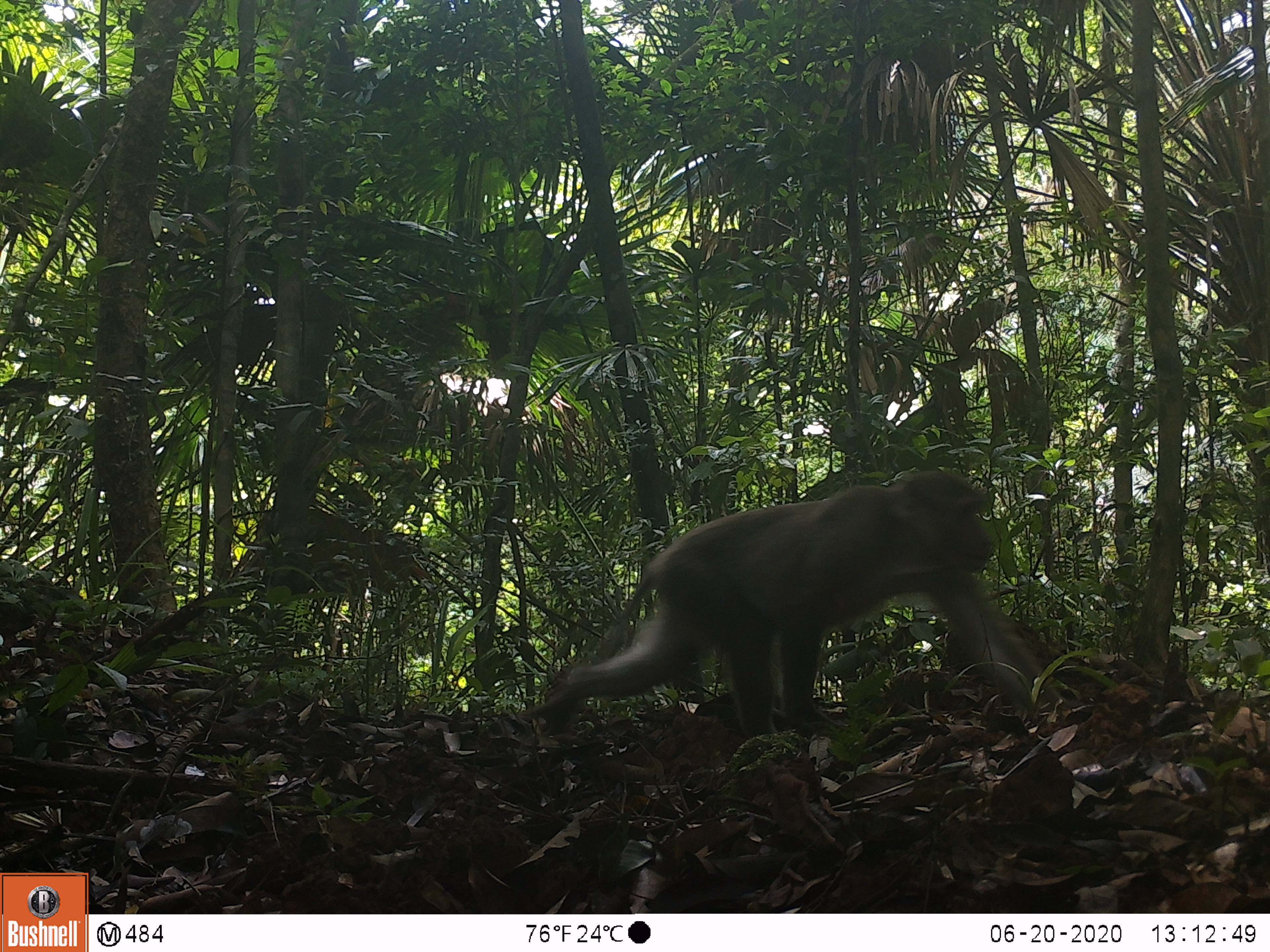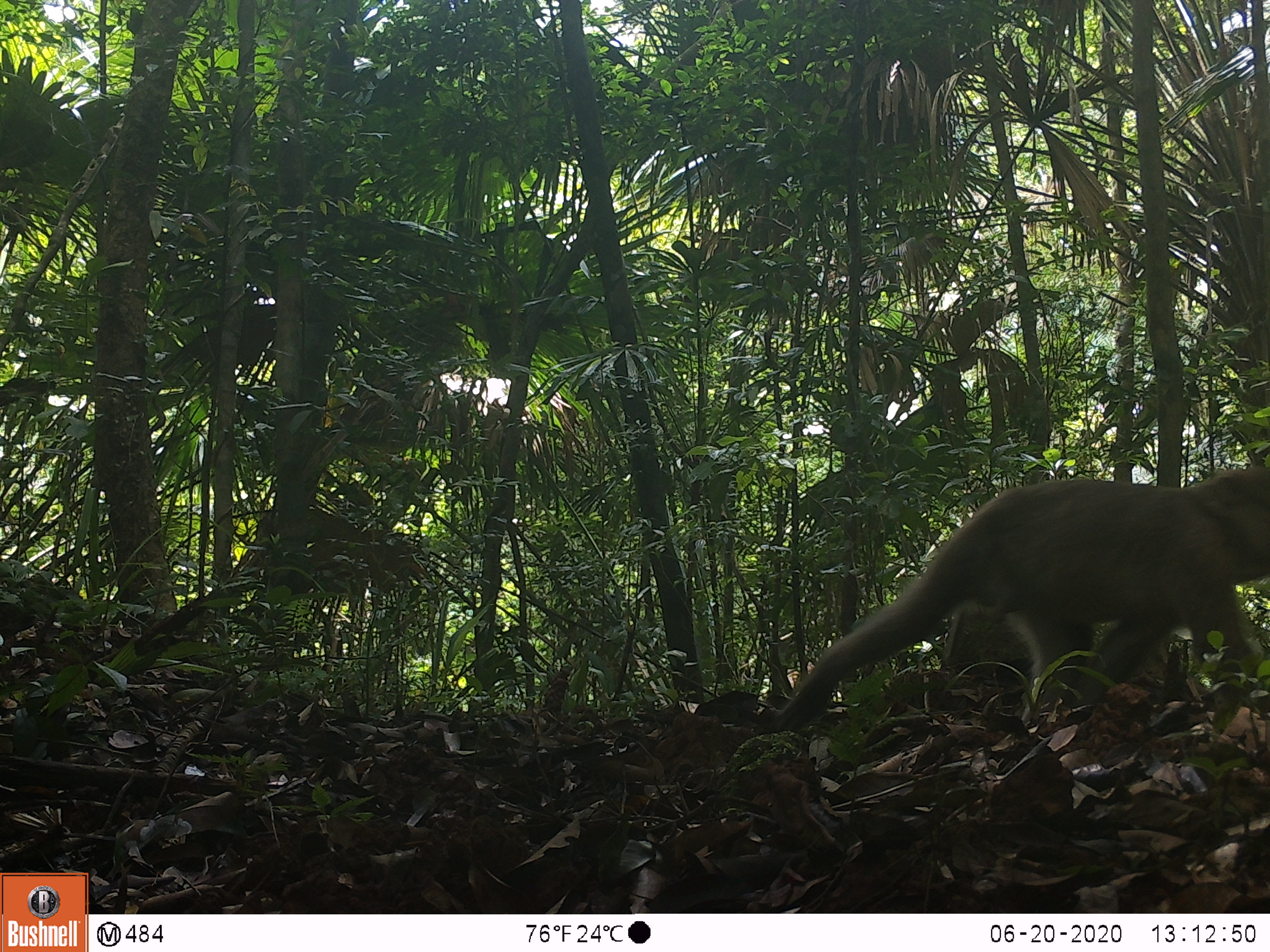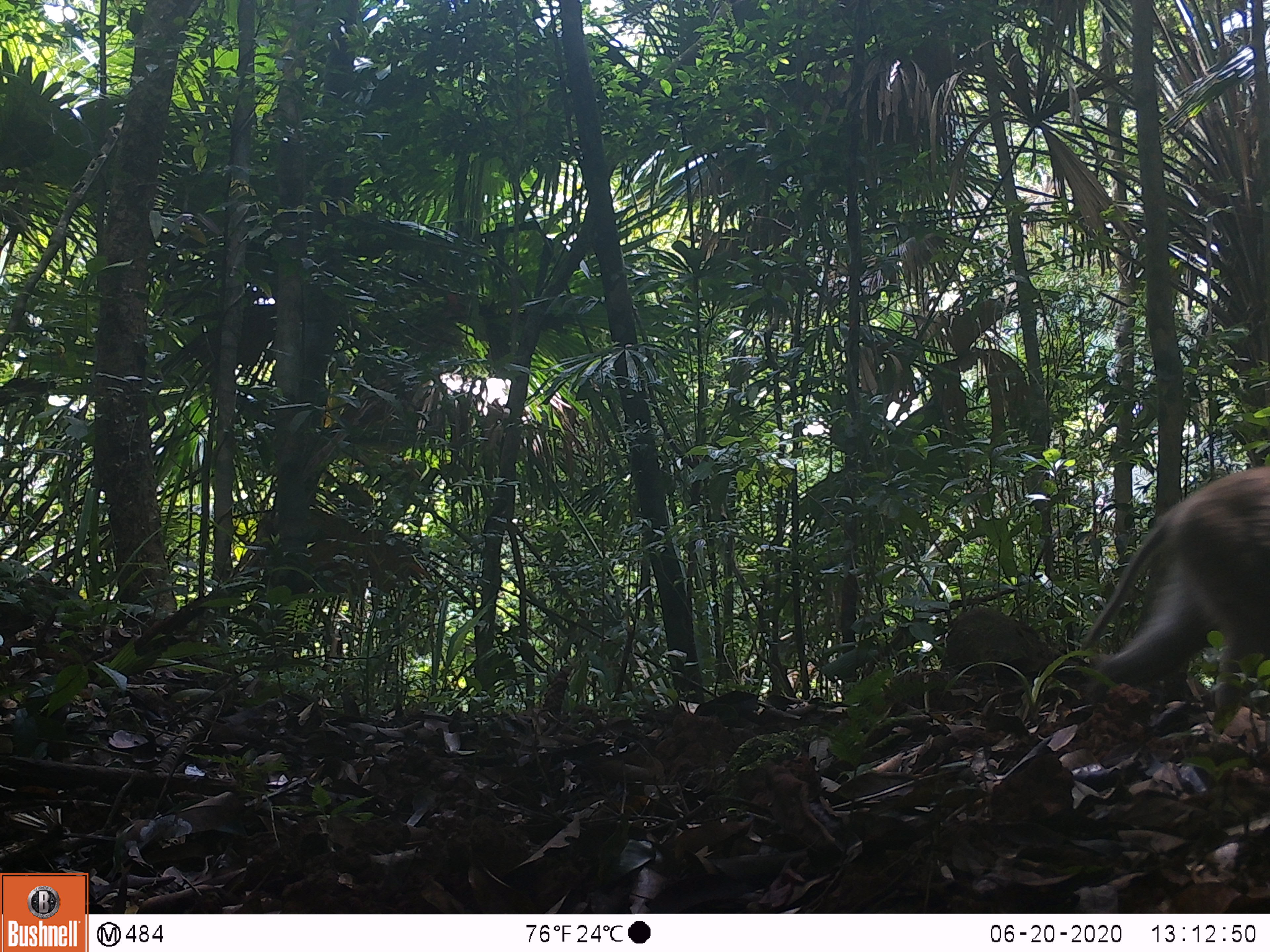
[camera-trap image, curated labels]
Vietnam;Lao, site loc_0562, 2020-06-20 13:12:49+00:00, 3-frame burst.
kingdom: Animalia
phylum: Chordata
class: Mammalia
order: Primates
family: Cercopithecidae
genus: Macaca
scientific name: Macaca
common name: macaques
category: assam or rhesus macaque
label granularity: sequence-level